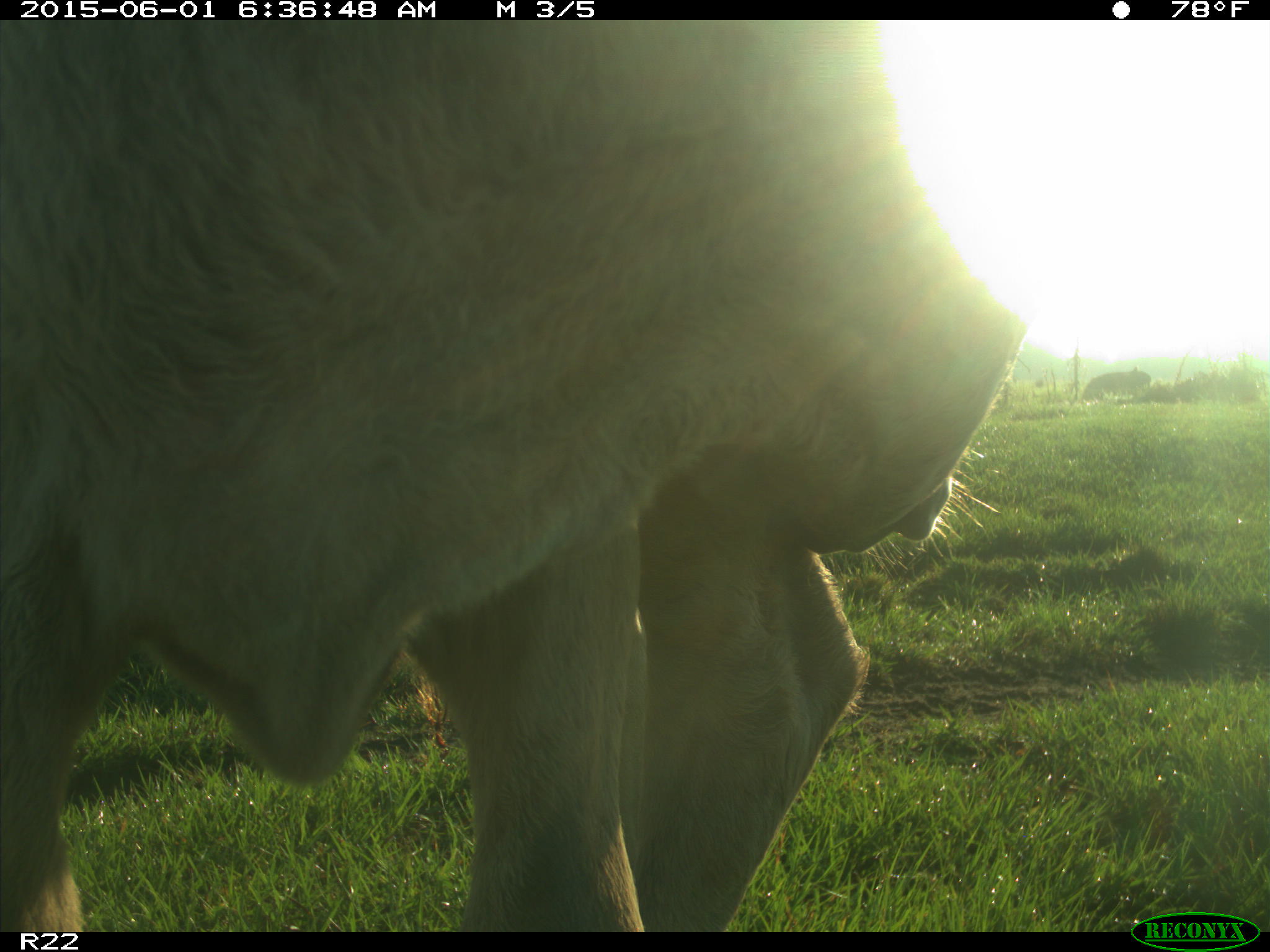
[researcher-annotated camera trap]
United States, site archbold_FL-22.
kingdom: Animalia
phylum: Chordata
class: Mammalia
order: Artiodactyla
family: Suidae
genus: Sus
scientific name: Sus scrofa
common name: wild boar